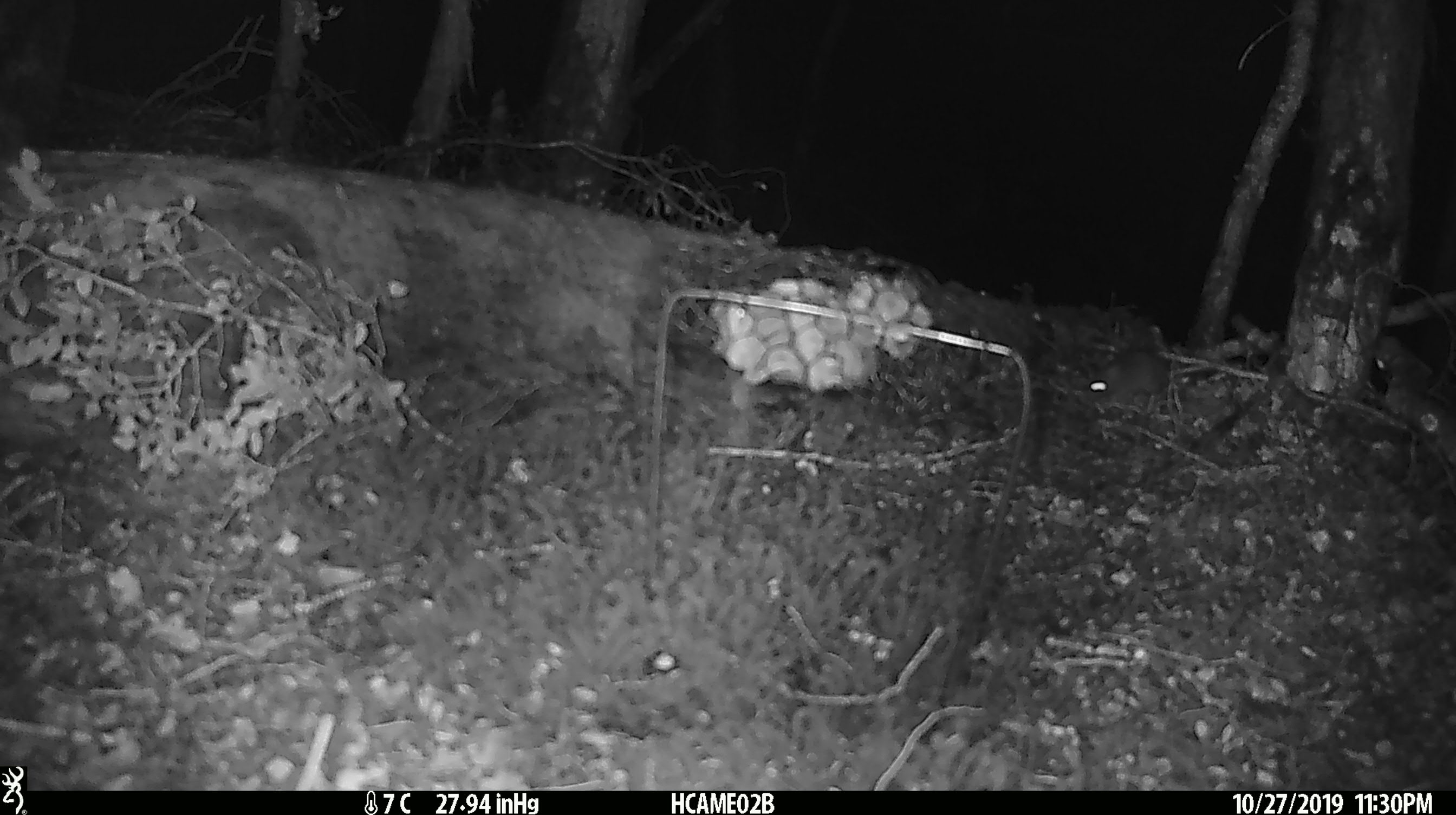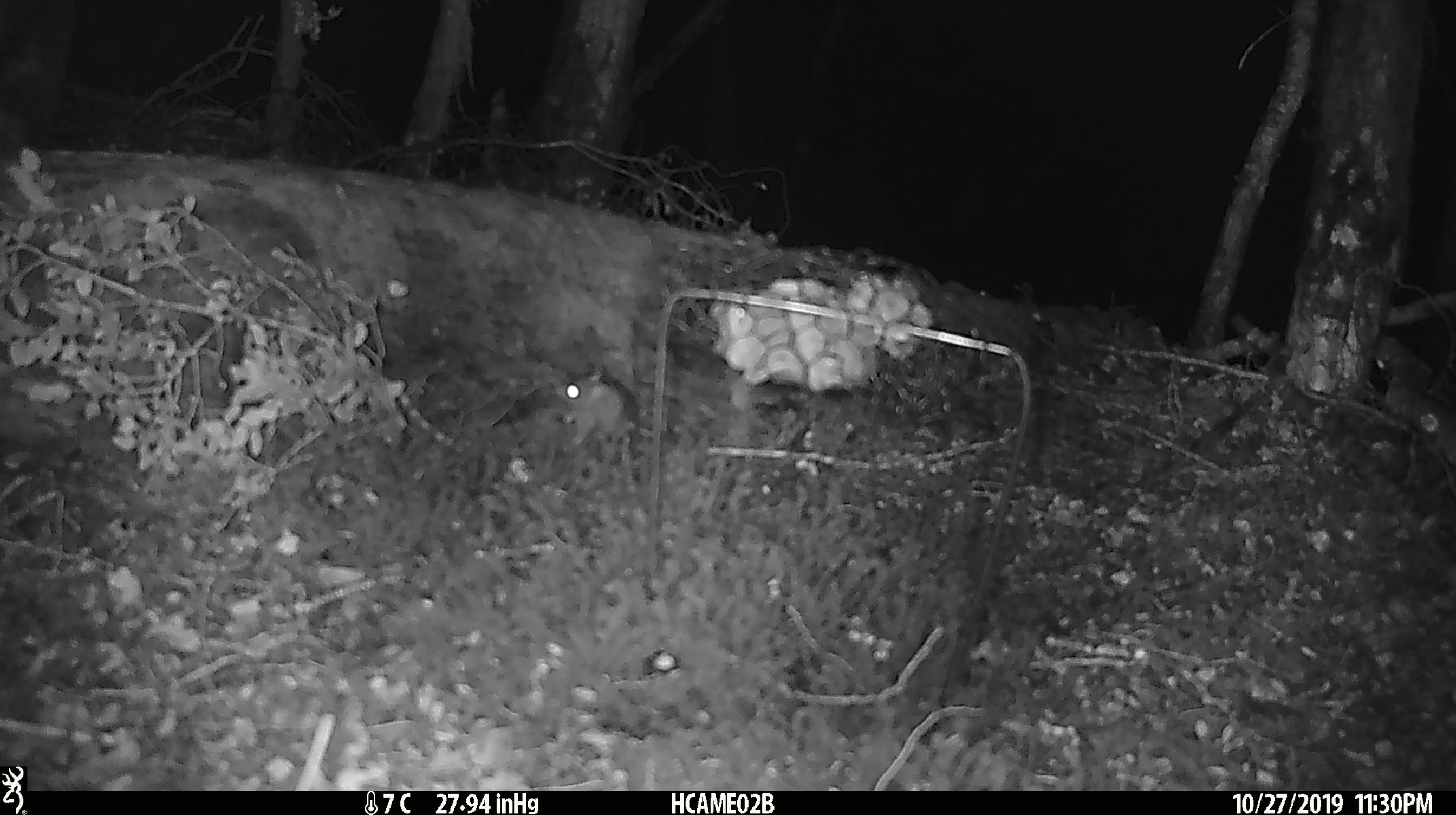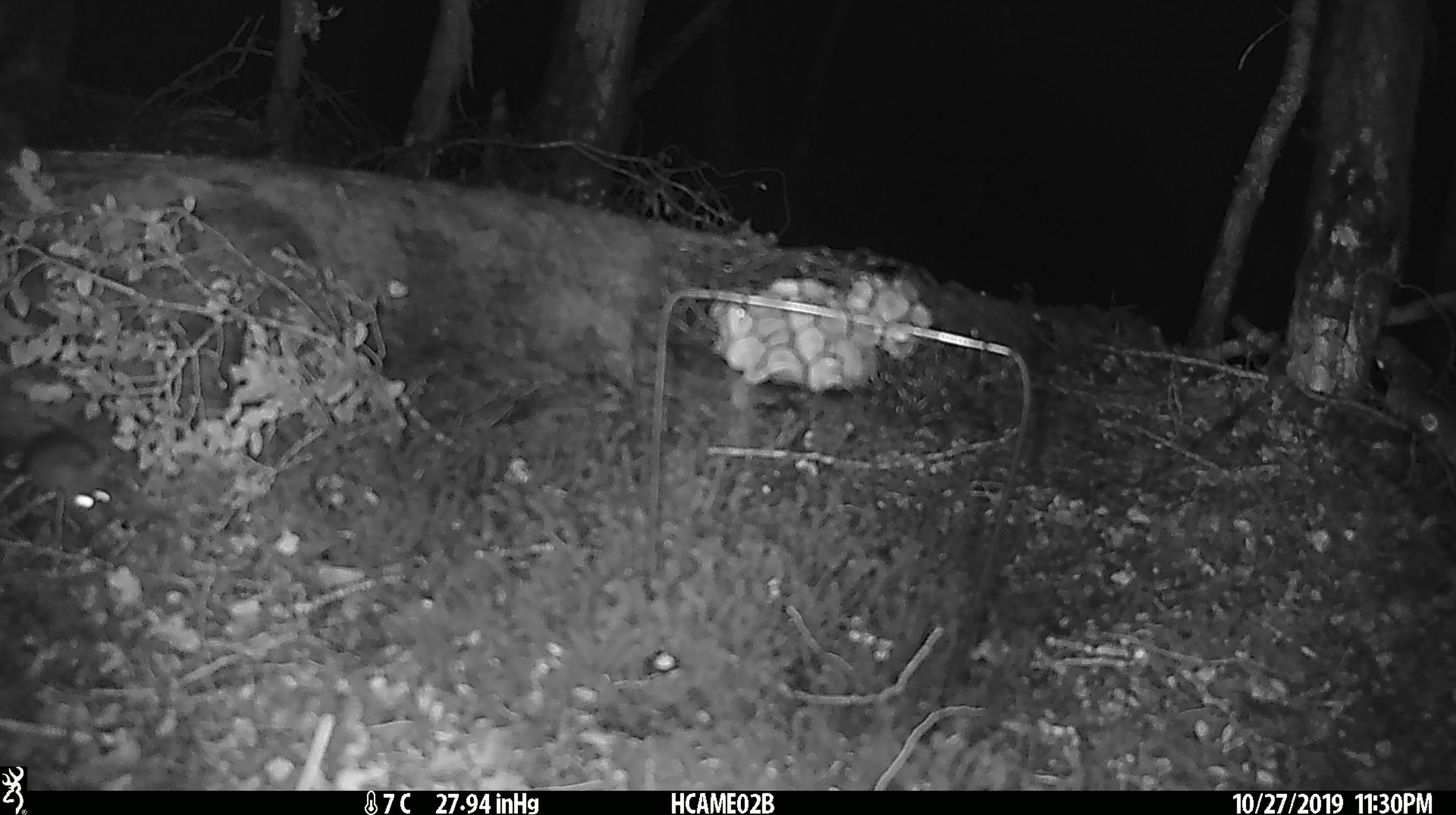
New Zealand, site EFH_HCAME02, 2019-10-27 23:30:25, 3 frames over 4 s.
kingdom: Animalia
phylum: Chordata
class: Mammalia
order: Rodentia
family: Muridae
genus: Mus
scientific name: Mus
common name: mouse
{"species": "mouse (Mus)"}